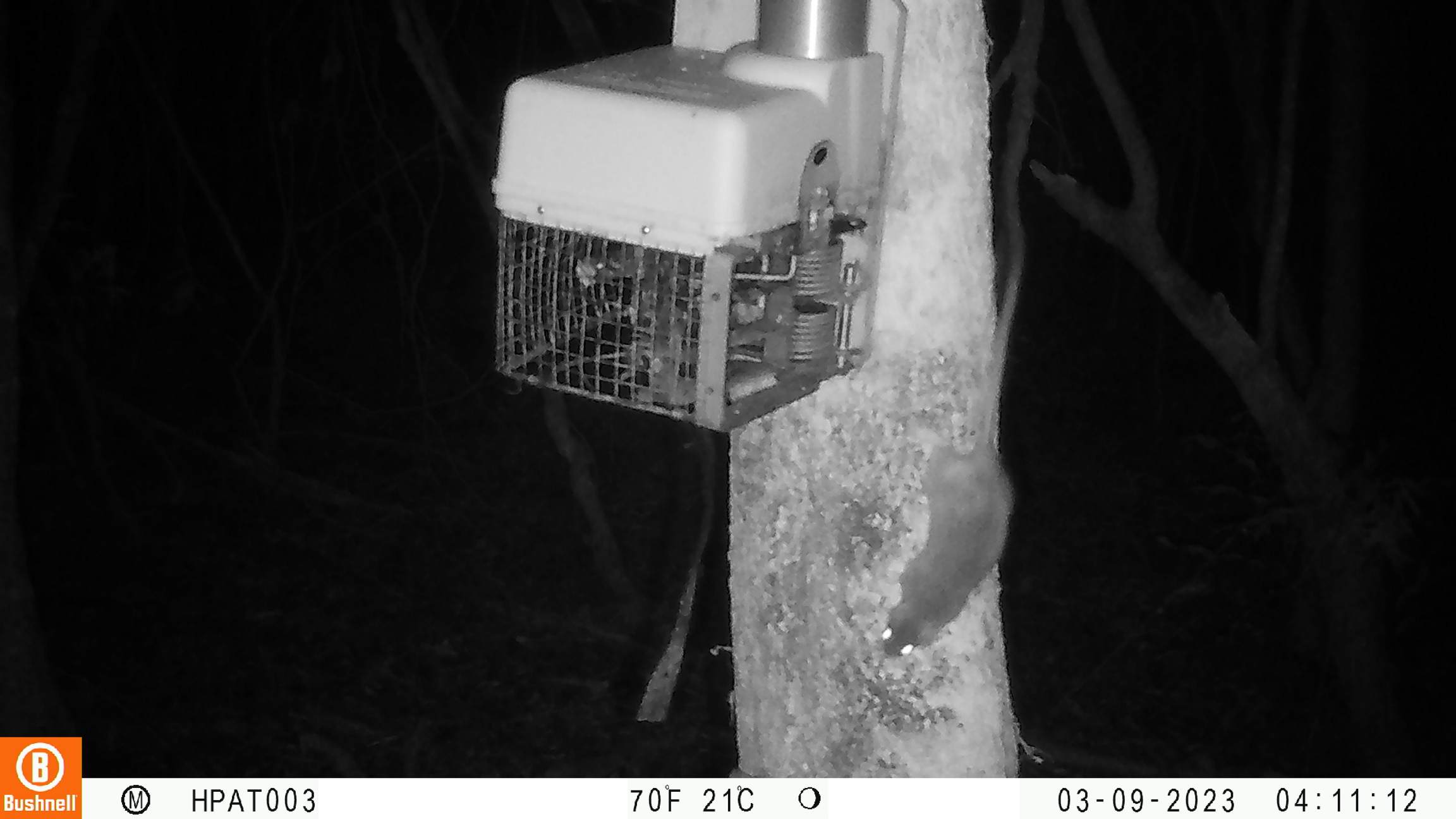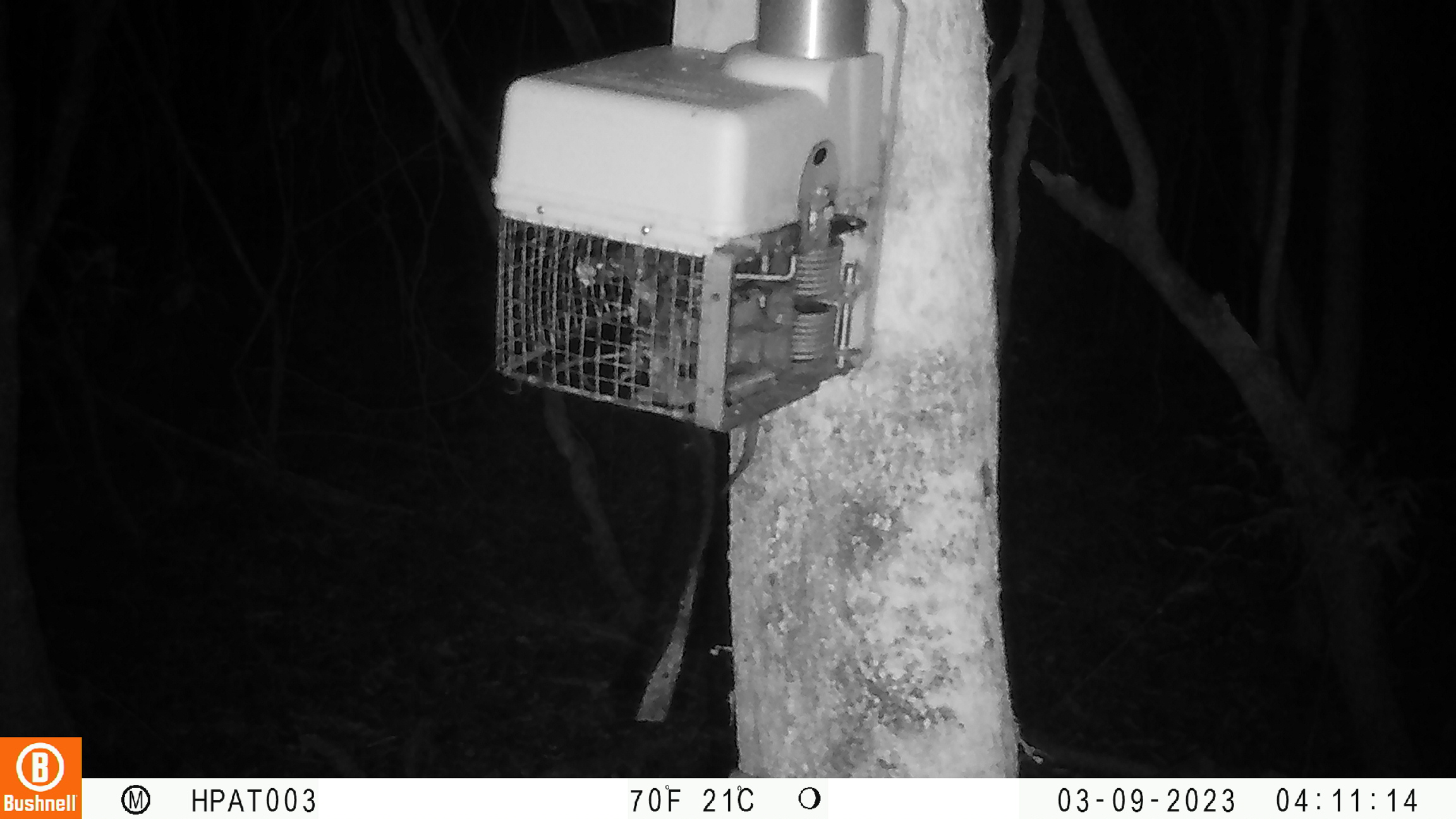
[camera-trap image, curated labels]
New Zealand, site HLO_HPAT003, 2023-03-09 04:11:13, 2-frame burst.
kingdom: Animalia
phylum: Chordata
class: Mammalia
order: Rodentia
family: Muridae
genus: Rattus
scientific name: Rattus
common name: rat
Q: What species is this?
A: Rat (Rattus).